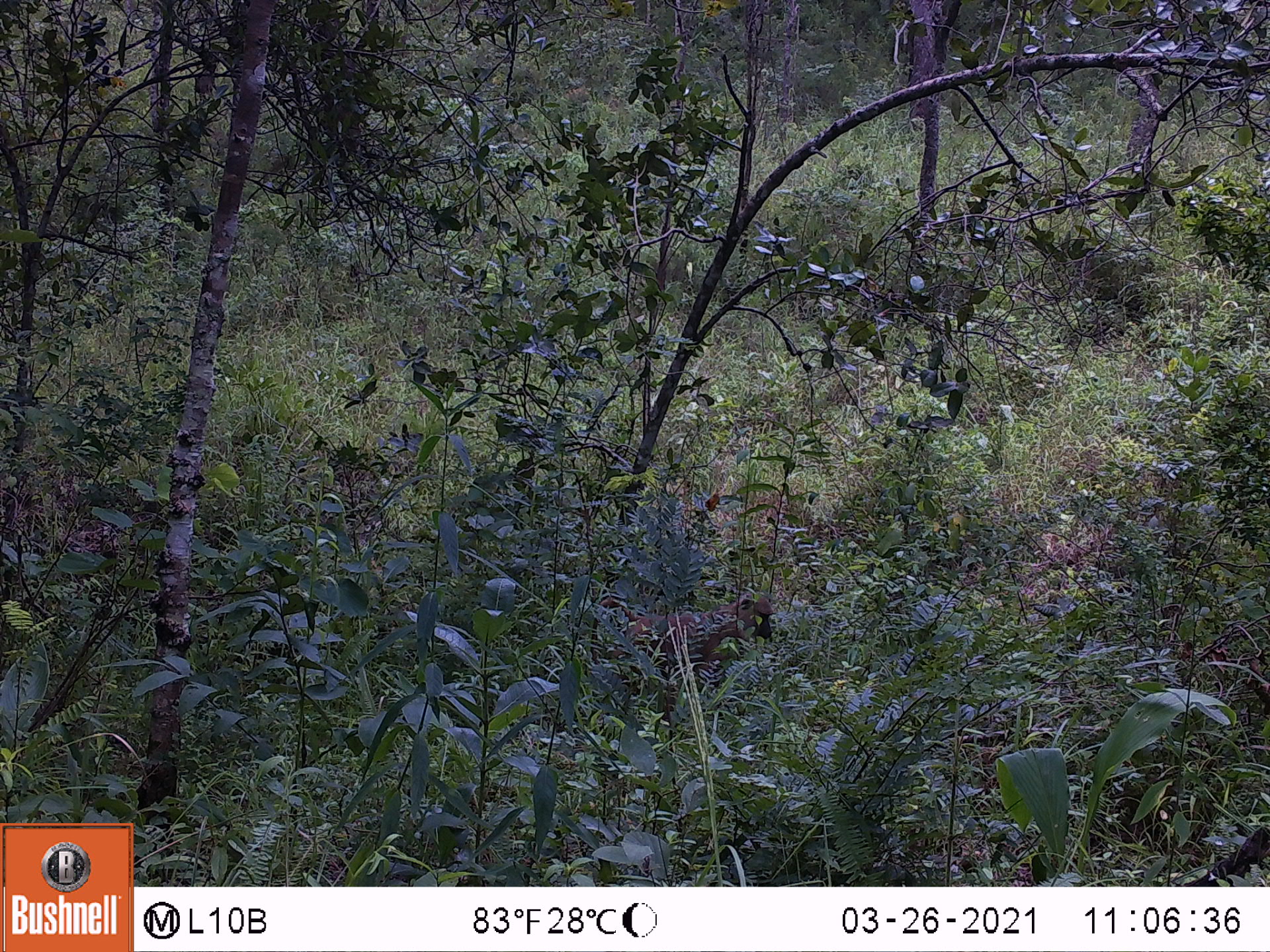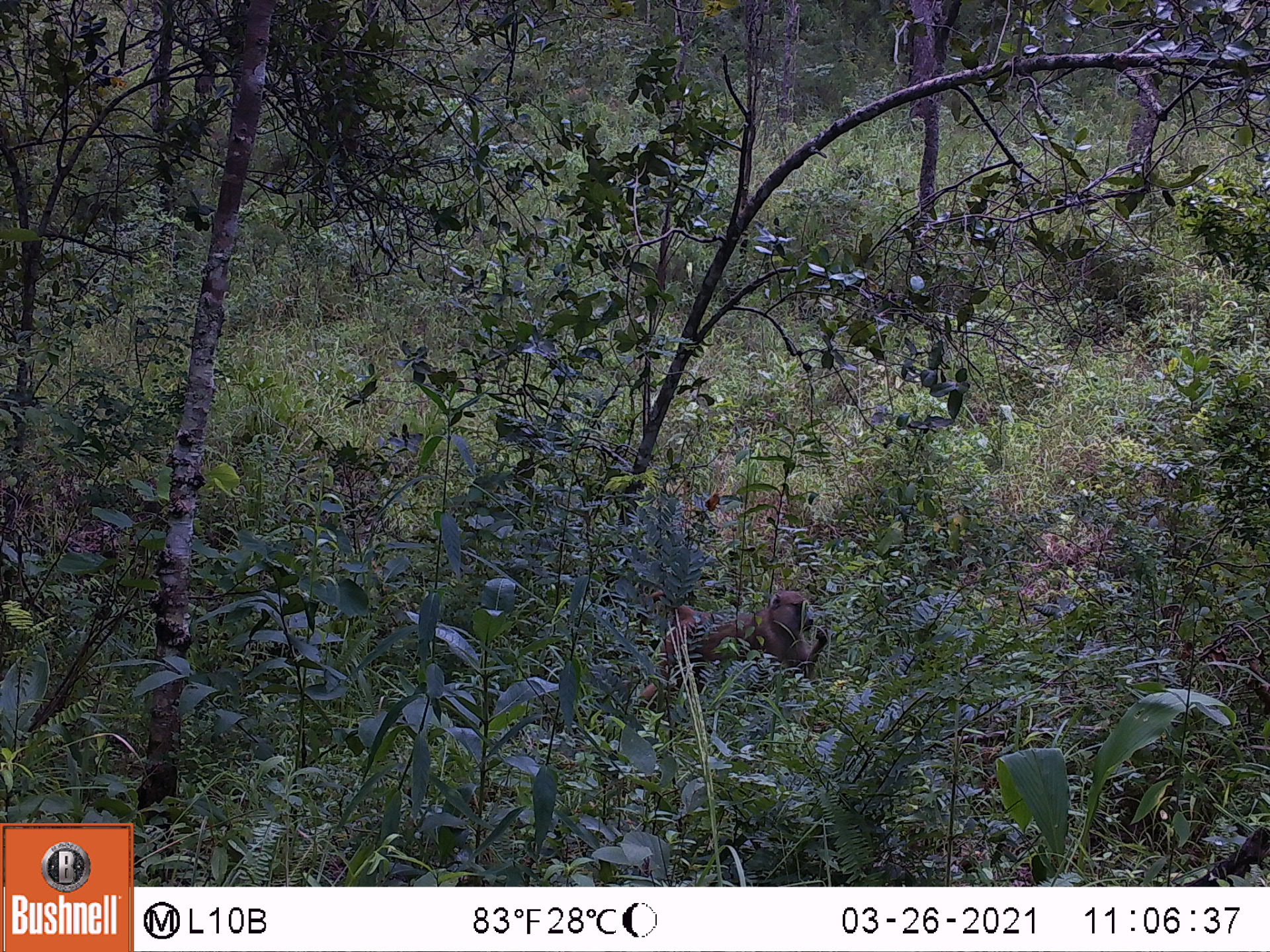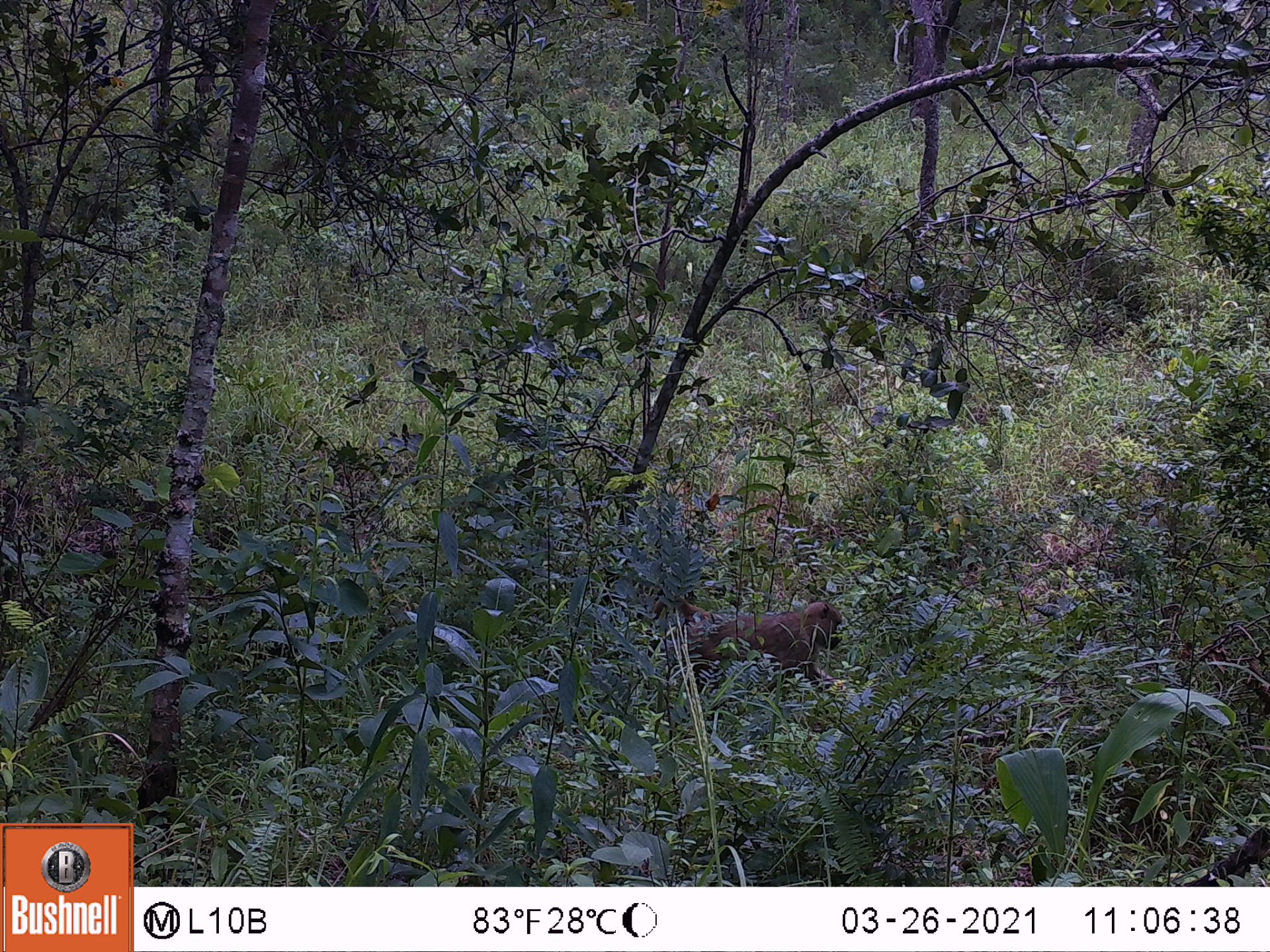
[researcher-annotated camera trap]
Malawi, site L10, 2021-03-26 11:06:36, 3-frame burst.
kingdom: Animalia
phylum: Chordata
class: Mammalia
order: Primates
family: Cercopithecidae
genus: Papio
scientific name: Papio cynocephalus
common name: yellow baboon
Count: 1.